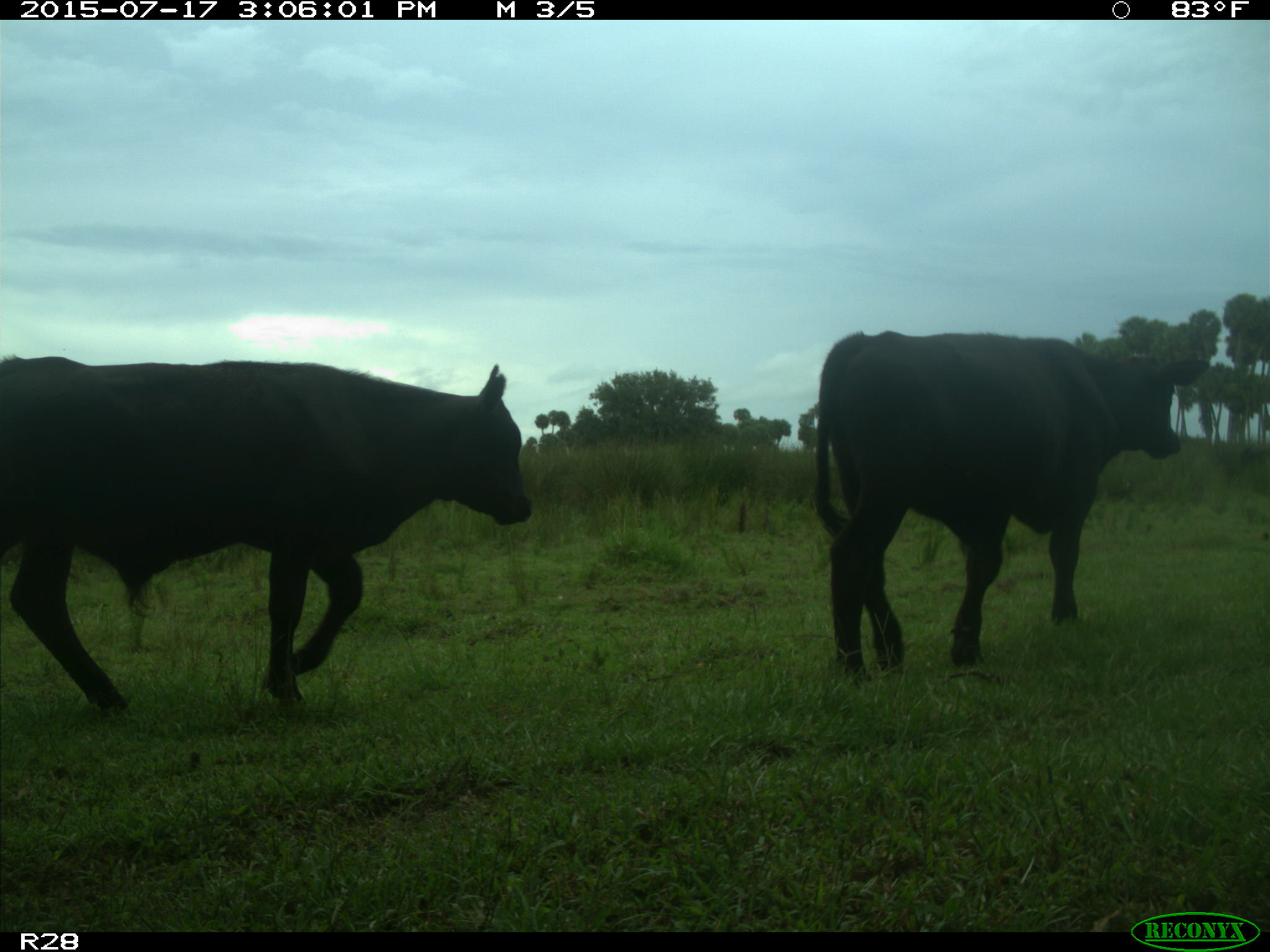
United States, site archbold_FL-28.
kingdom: Animalia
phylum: Chordata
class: Mammalia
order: Artiodactyla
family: Bovidae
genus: Bos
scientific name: Bos taurus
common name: domestic cow